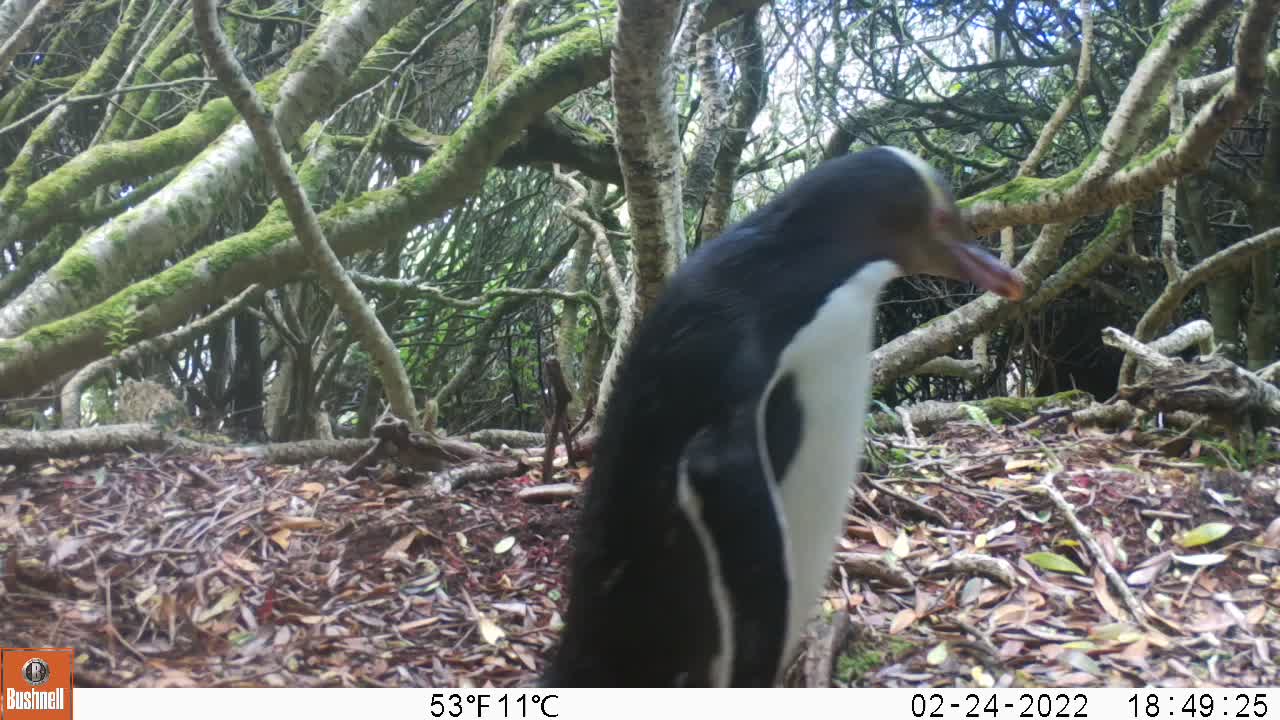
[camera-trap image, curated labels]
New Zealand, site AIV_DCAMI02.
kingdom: Animalia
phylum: Chordata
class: Aves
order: Sphenisciformes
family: Spheniscidae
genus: Megadyptes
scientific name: Megadyptes antipodes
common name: yellow-eyed penguin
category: yellow eyed penguin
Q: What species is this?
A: Yellow eyed penguin (yellow-eyed penguin) (Megadyptes antipodes).